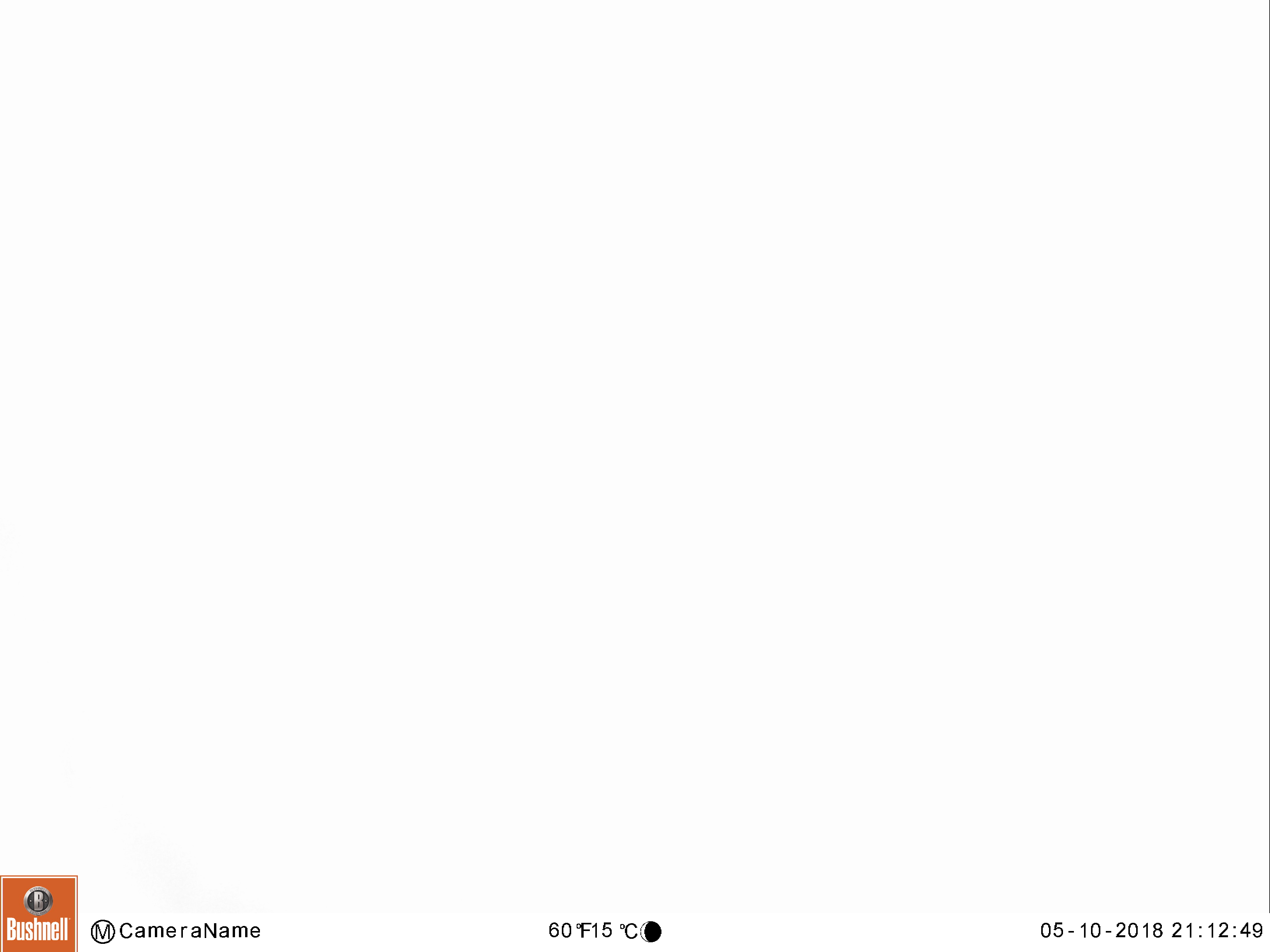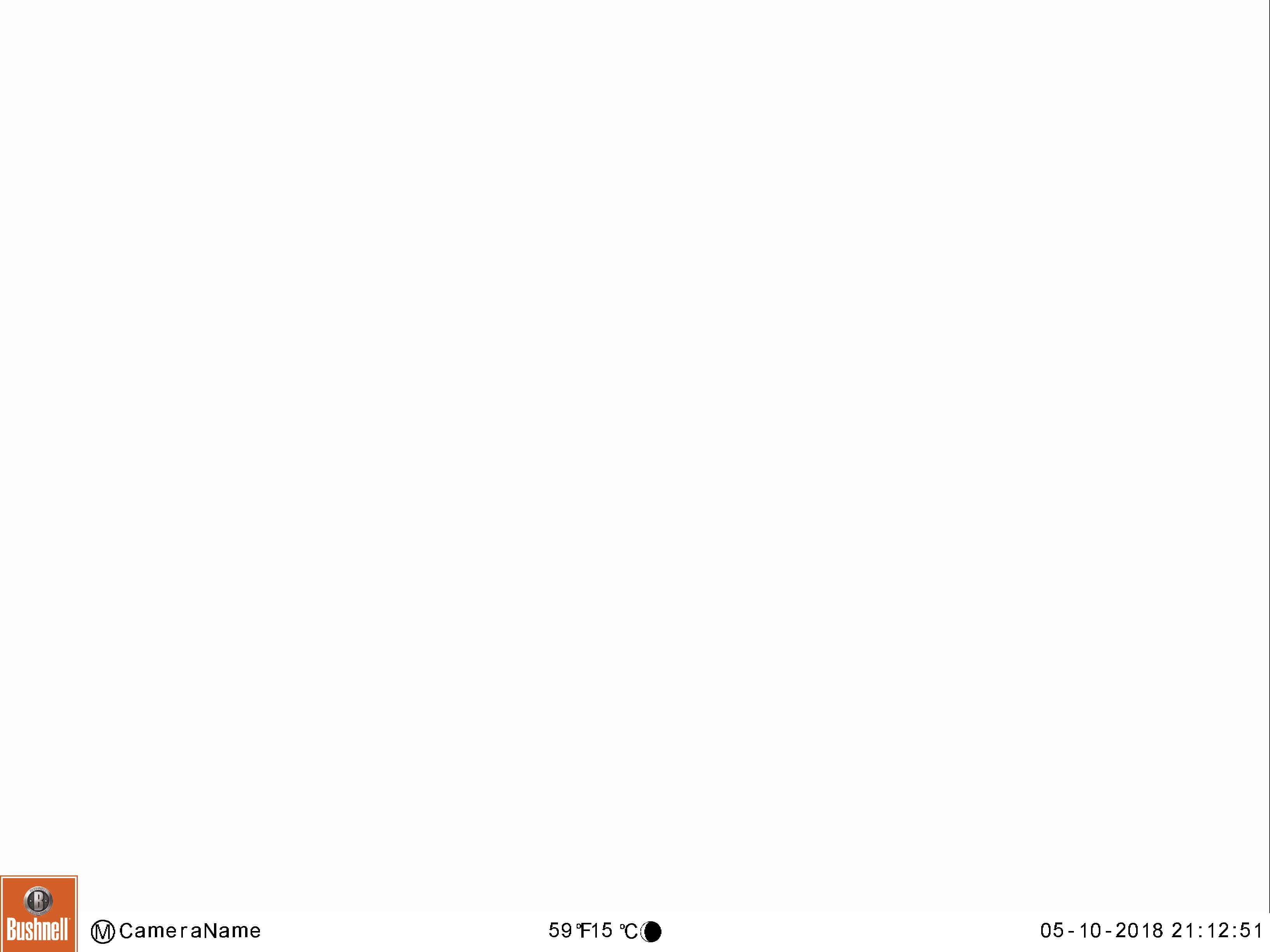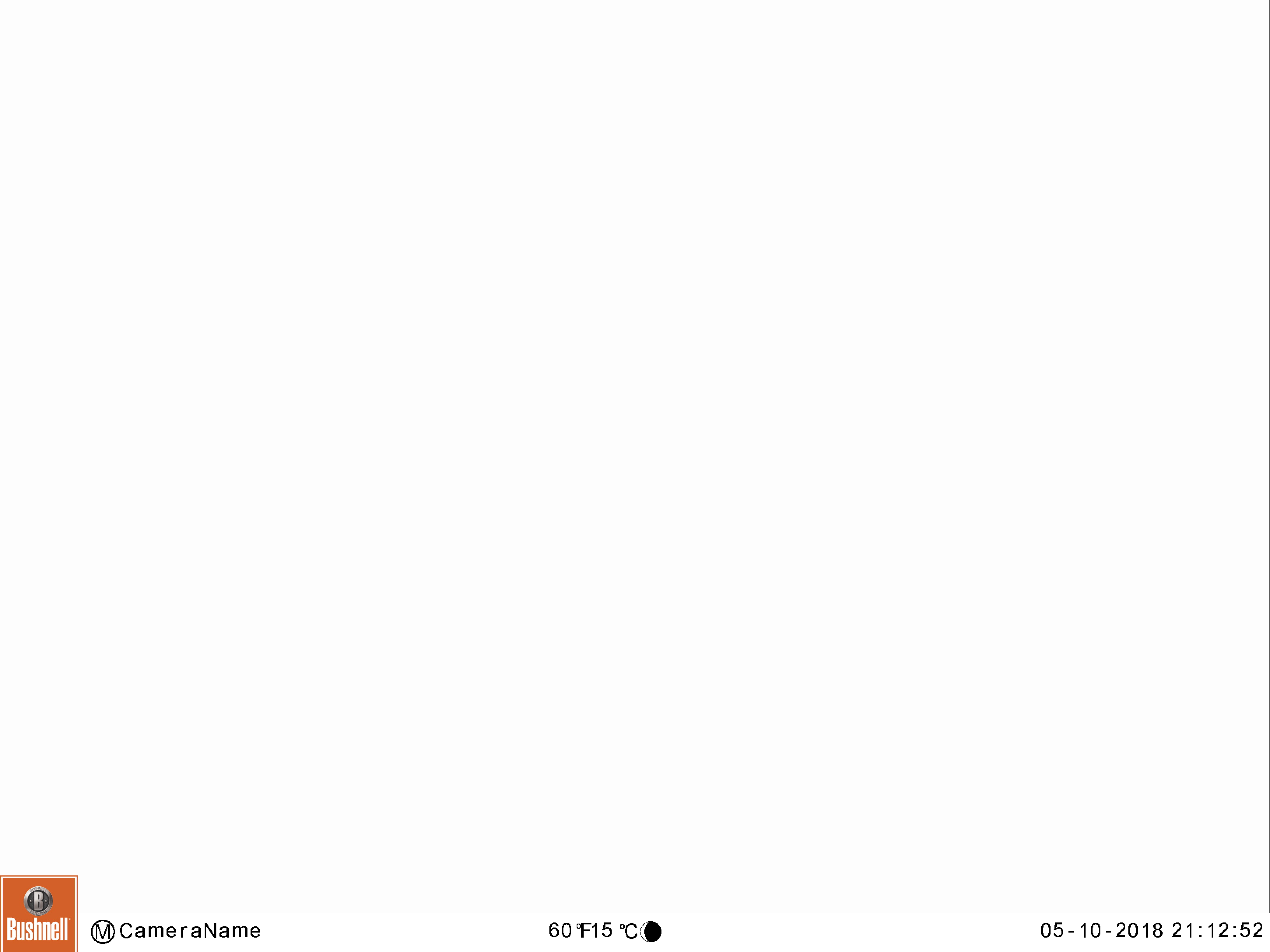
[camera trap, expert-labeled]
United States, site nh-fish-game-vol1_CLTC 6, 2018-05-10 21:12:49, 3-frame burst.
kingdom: Animalia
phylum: Chordata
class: Mammalia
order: Artiodactyla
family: Cervidae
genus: Alces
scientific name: Alces alces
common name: moose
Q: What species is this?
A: Moose (Alces alces).